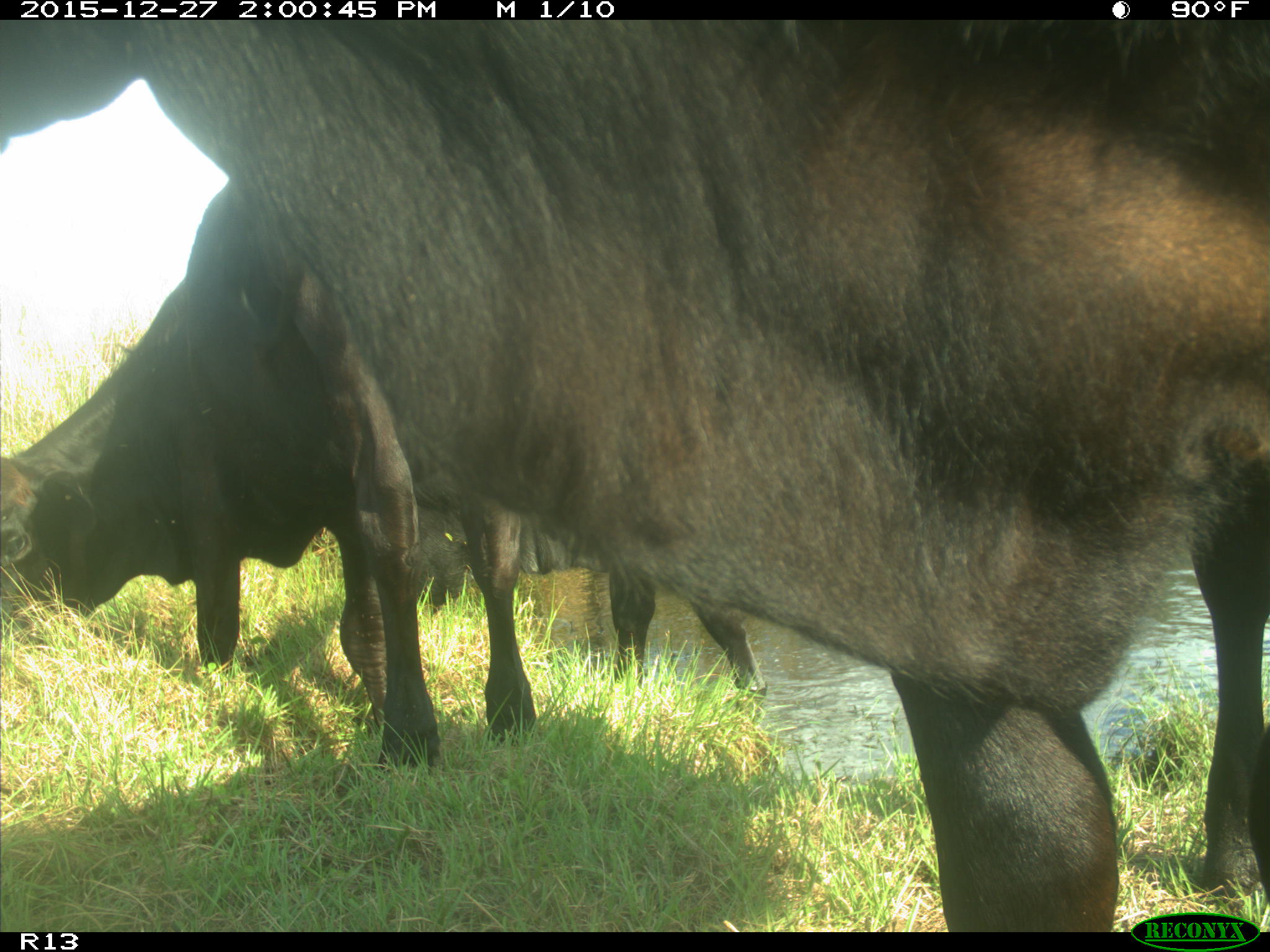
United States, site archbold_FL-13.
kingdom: Animalia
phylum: Chordata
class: Mammalia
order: Artiodactyla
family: Bovidae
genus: Bos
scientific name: Bos taurus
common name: domestic cow